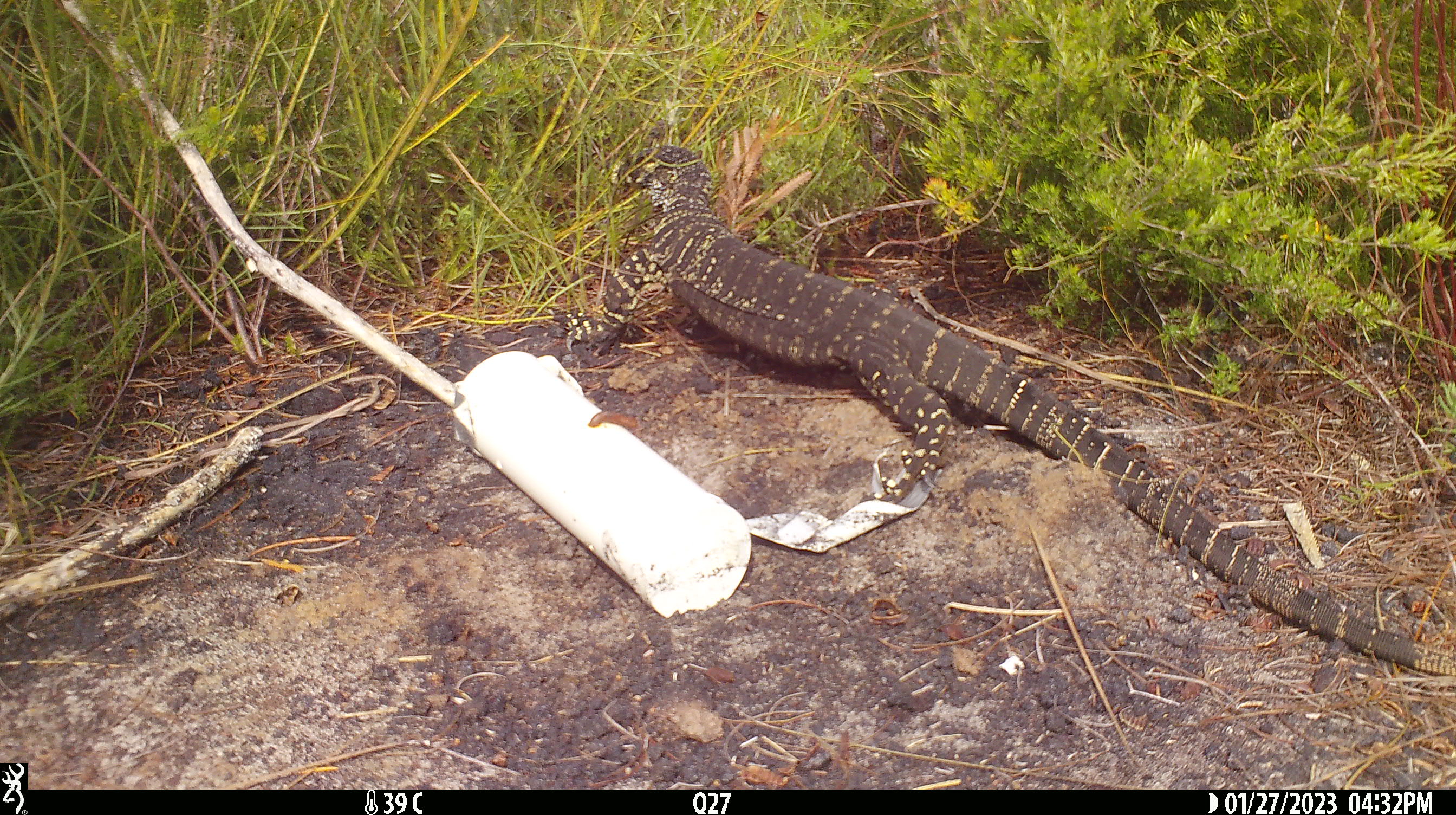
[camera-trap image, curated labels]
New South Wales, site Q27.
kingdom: Animalia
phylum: Chordata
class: Reptilia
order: Squamata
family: Varanidae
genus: Varanus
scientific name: Varanus varius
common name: lace monitor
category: goanna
Goanna (lace monitor) (Varanus varius).